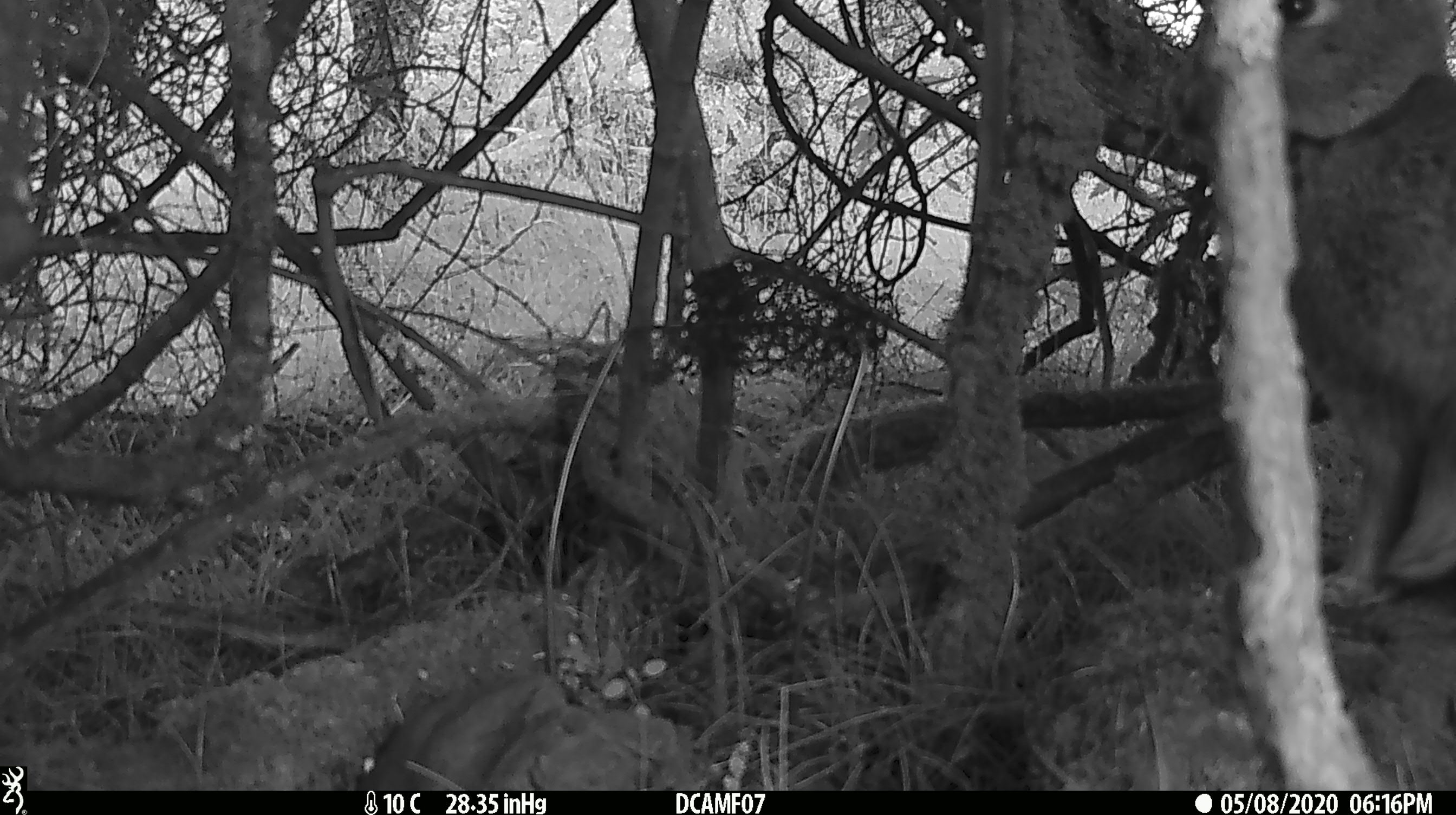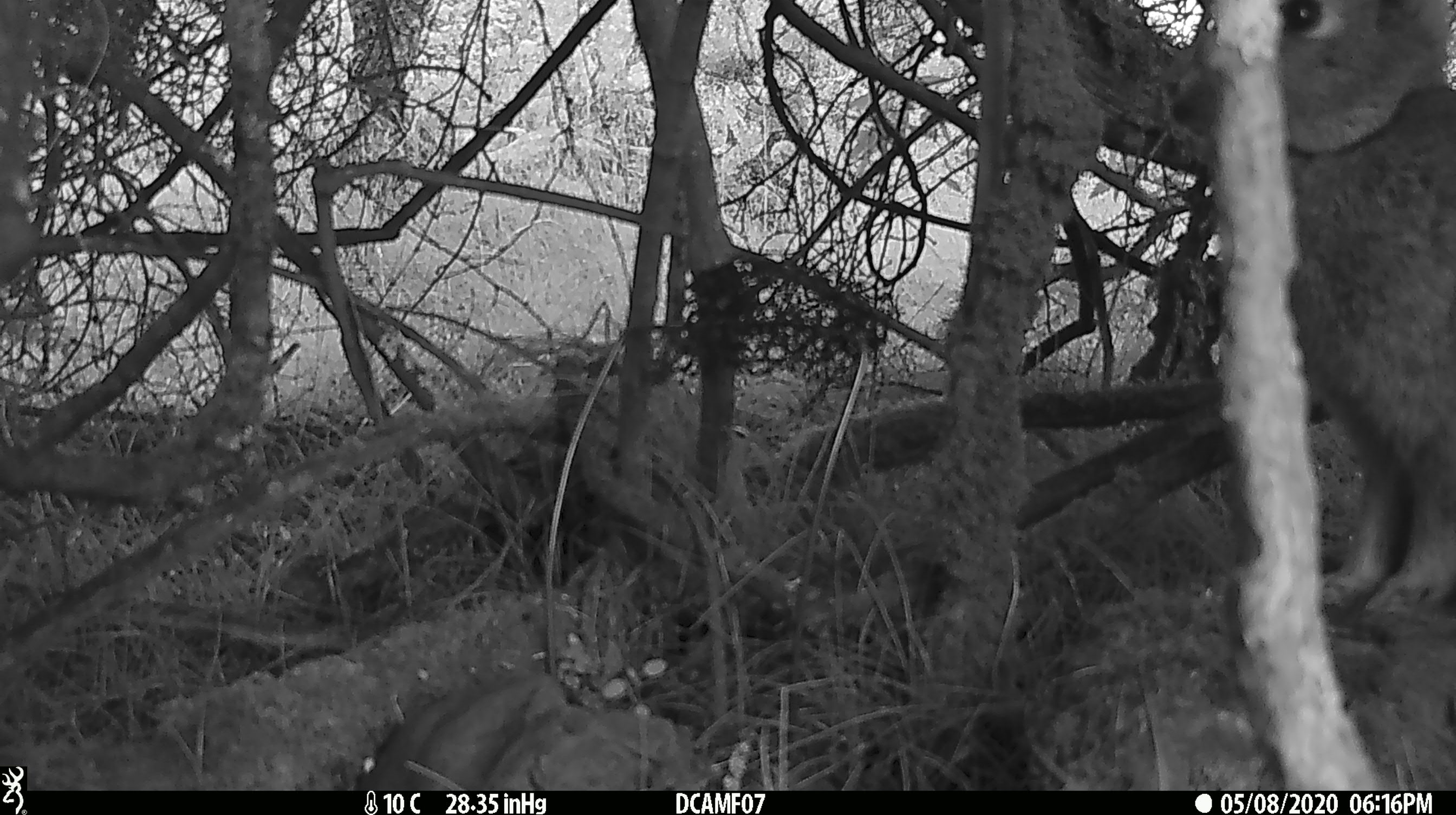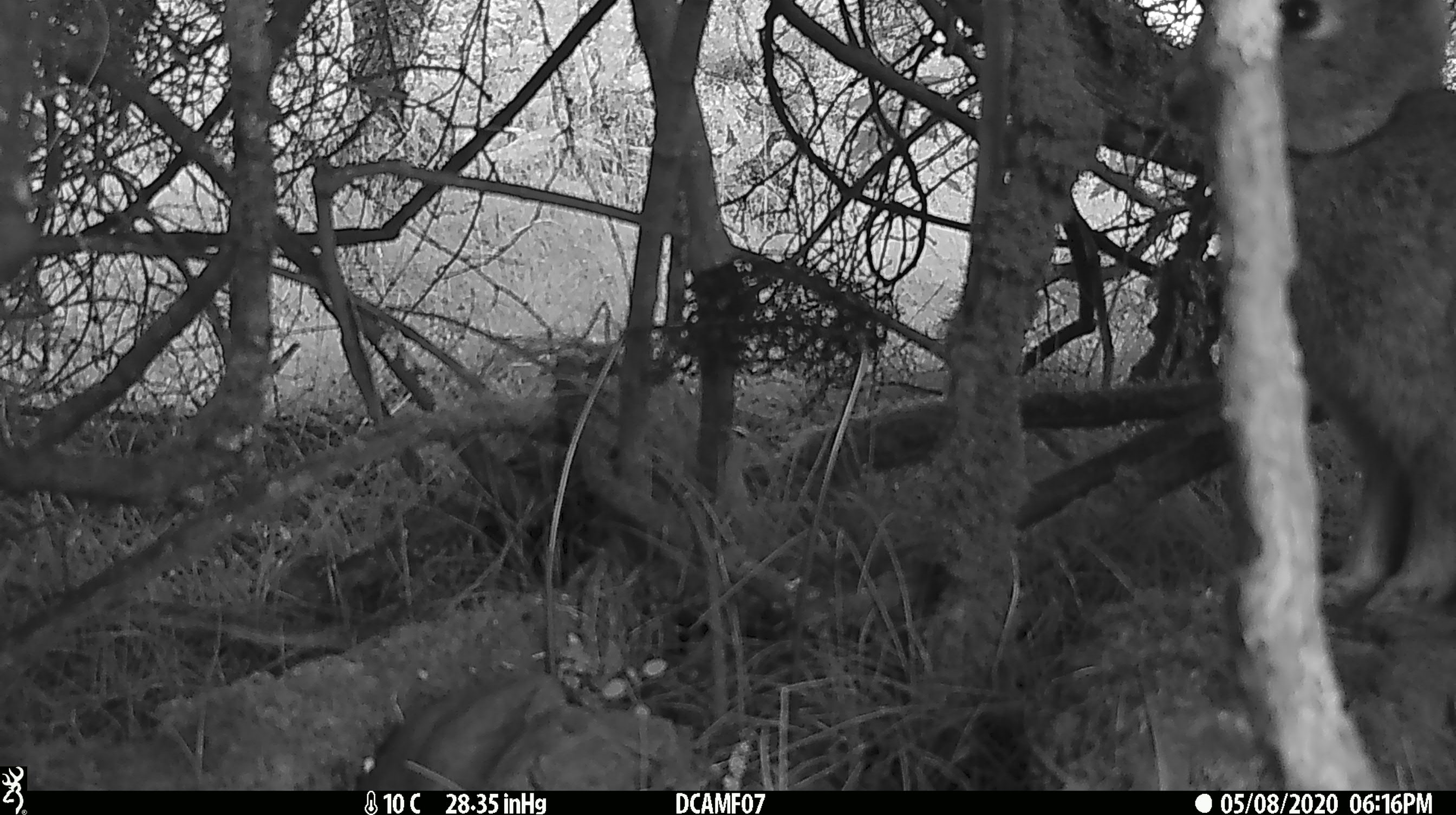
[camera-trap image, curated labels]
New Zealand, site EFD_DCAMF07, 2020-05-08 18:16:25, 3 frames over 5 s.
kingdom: Animalia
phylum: Chordata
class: Mammalia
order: Lagomorpha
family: Leporidae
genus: Oryctolagus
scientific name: Oryctolagus cuniculus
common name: european rabbit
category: rabbit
Rabbit (european rabbit) (Oryctolagus cuniculus).